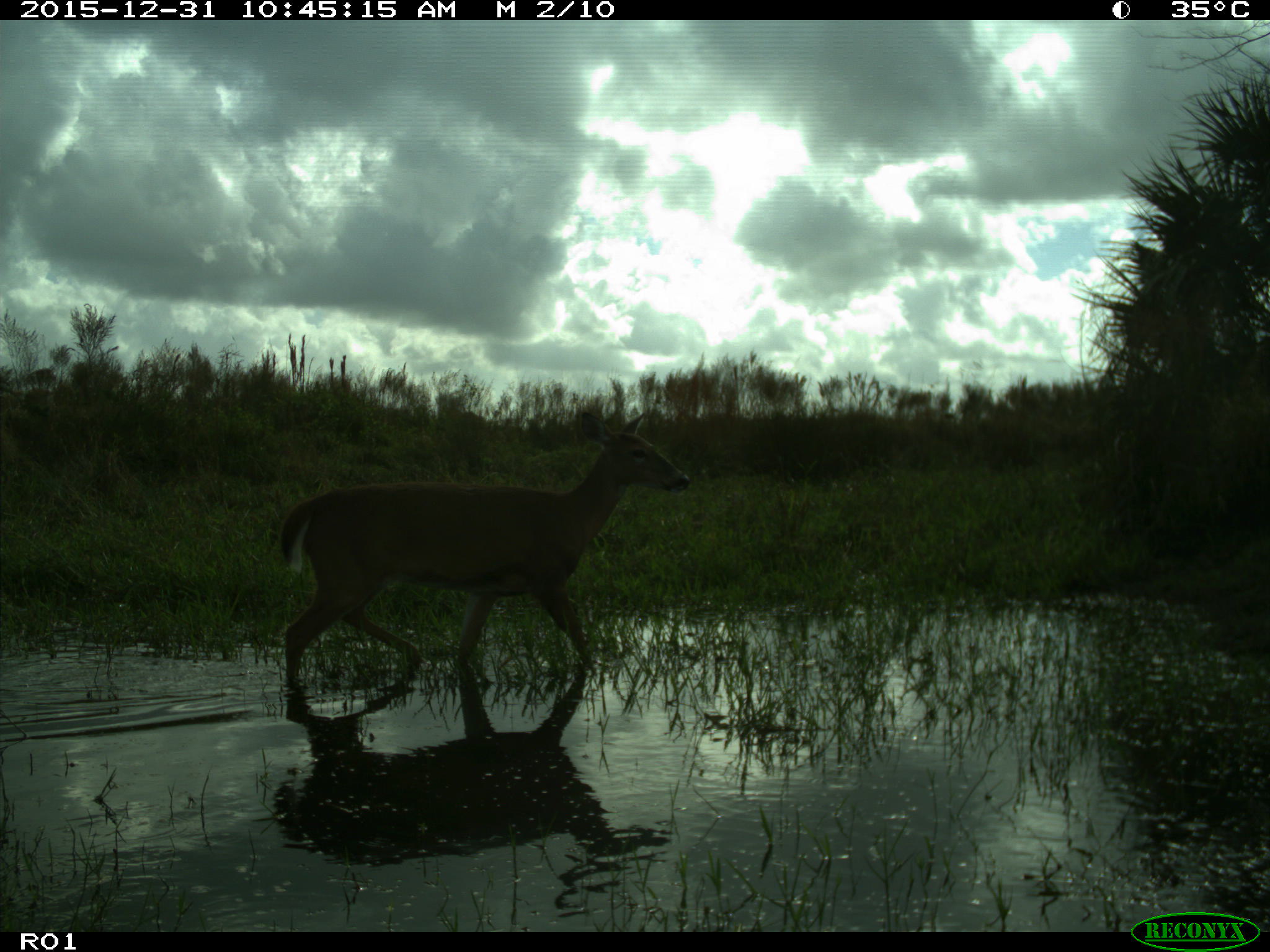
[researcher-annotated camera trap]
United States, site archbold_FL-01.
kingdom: Animalia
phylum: Chordata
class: Mammalia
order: Artiodactyla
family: Cervidae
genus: Odocoileus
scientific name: Odocoileus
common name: deer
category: unidentified deer